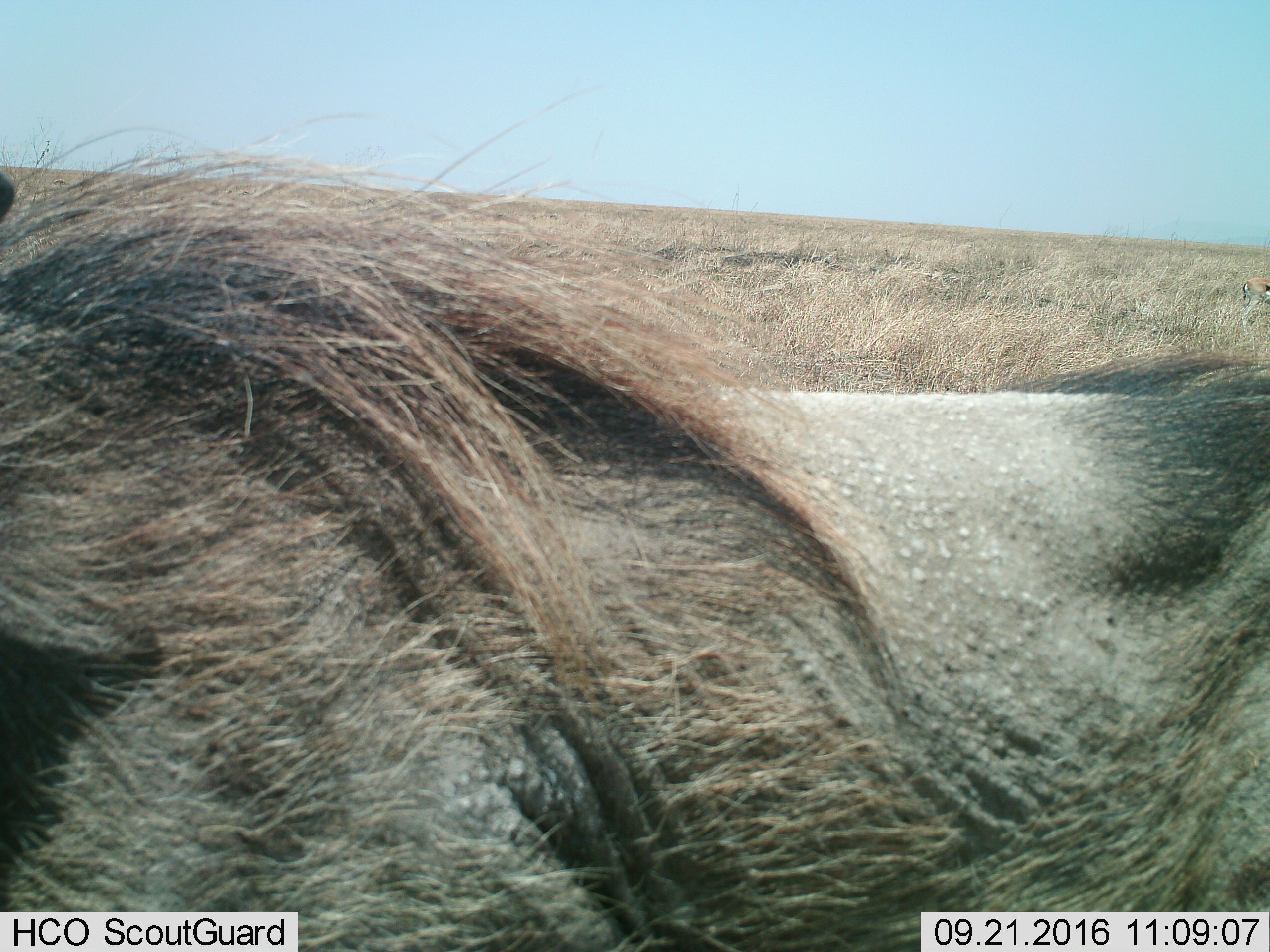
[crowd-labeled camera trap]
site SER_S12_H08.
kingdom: Animalia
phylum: Chordata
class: Mammalia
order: Artiodactyla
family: Suidae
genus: Phacochoerus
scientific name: Phacochoerus africanus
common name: warthog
Warthog (Phacochoerus africanus), count 1. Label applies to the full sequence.